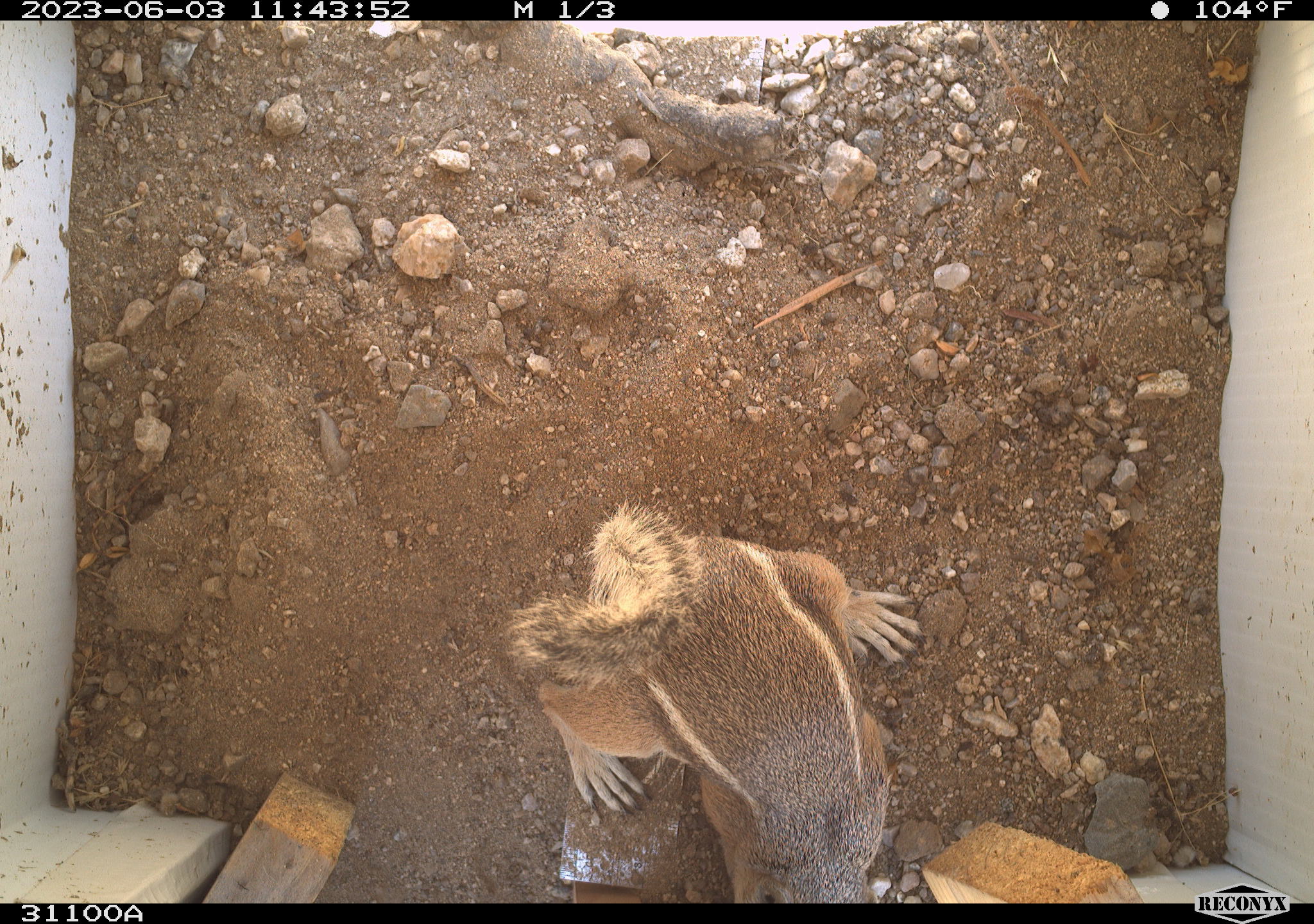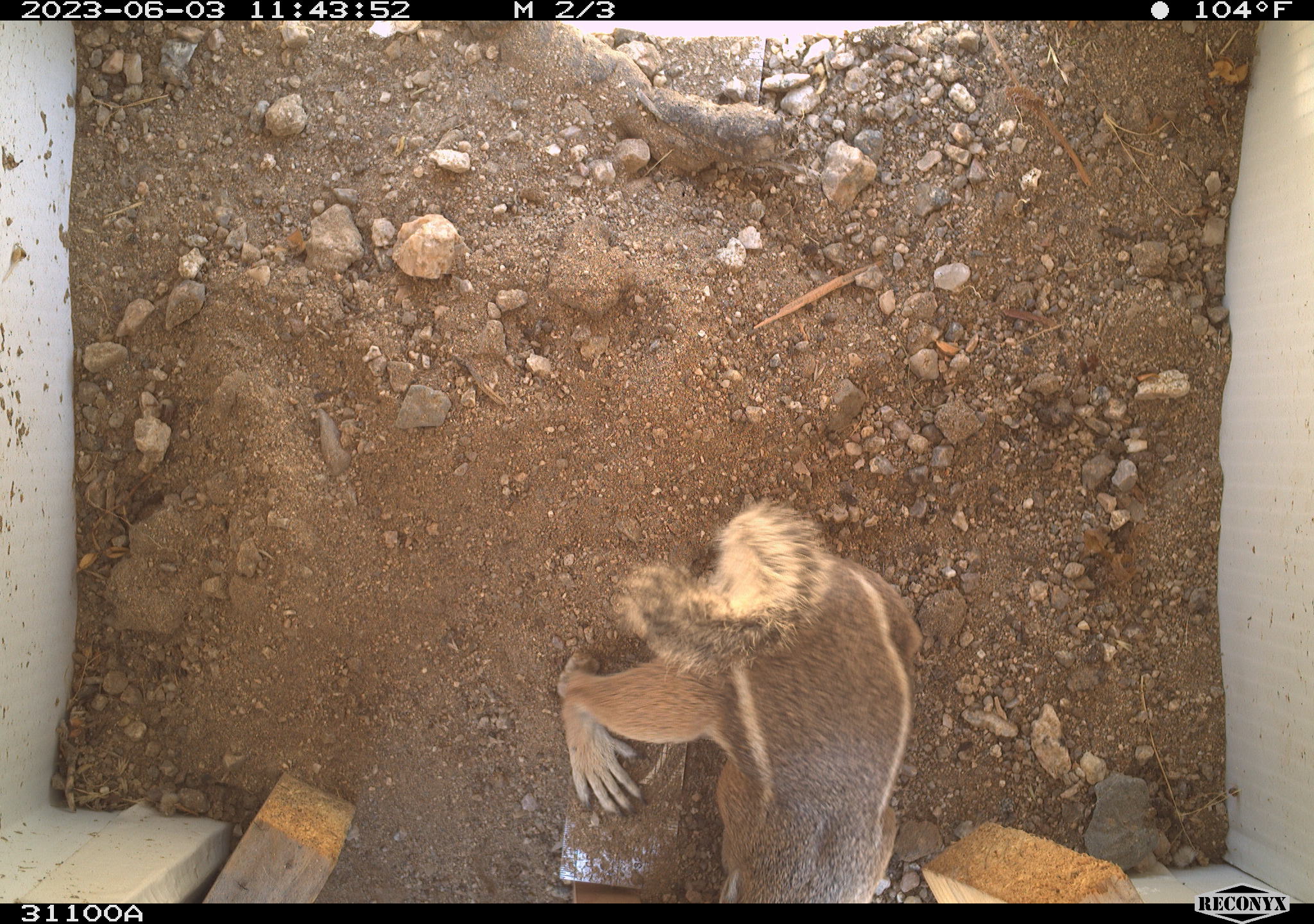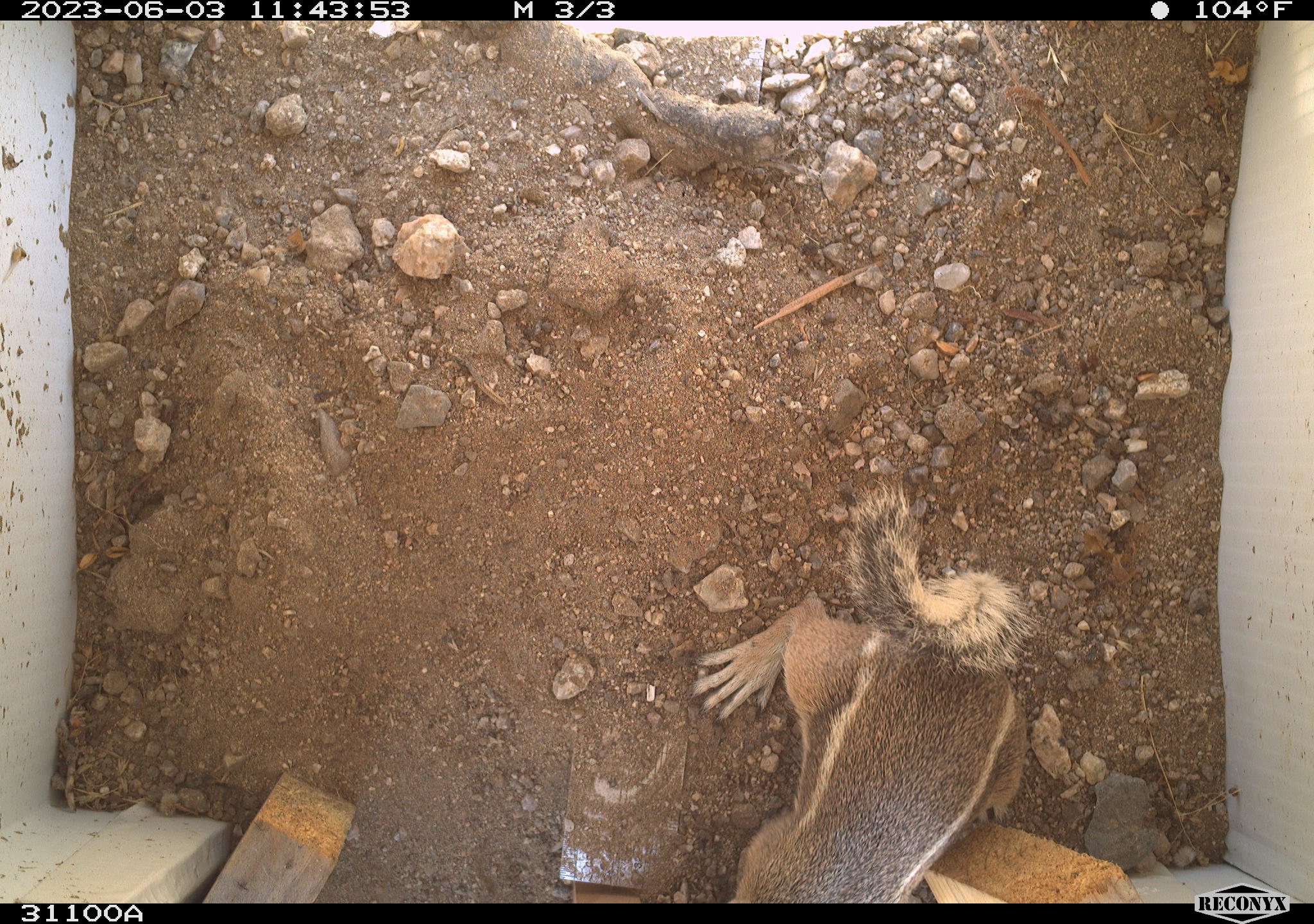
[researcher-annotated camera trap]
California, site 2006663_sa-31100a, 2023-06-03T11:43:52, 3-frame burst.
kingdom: Animalia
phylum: Chordata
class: Mammalia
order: Rodentia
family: Sciuridae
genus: Ammospermophilus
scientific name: Ammospermophilus leucurus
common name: white-tailed antelope squirrel